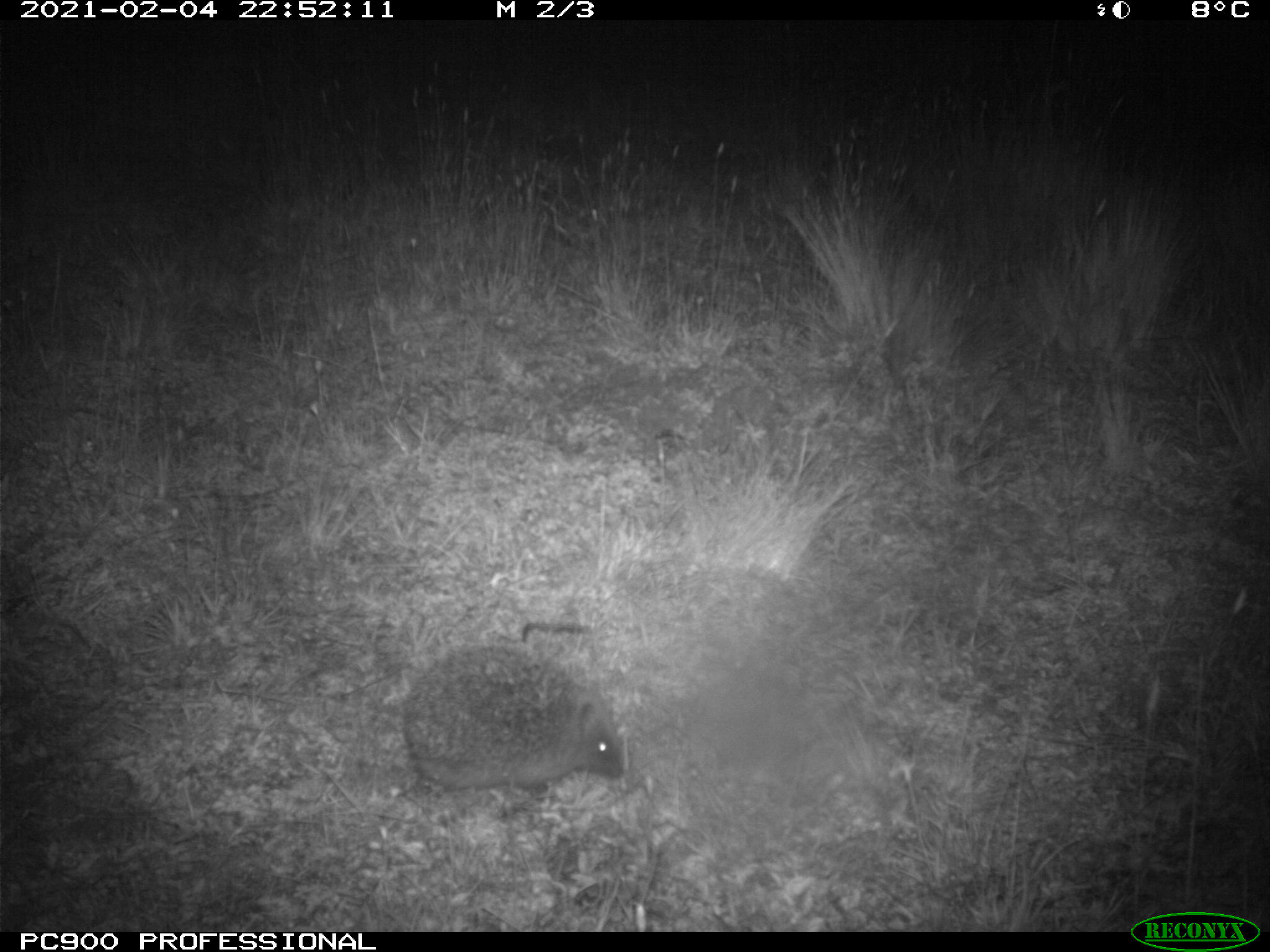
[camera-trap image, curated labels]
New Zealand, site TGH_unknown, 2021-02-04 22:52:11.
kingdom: Animalia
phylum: Chordata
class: Mammalia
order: Eulipotyphla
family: Erinaceidae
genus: Erinaceus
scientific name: Erinaceus europaeus europaeus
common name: european hedgehog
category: hedgehog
Hedgehog (european hedgehog) (Erinaceus europaeus europaeus).